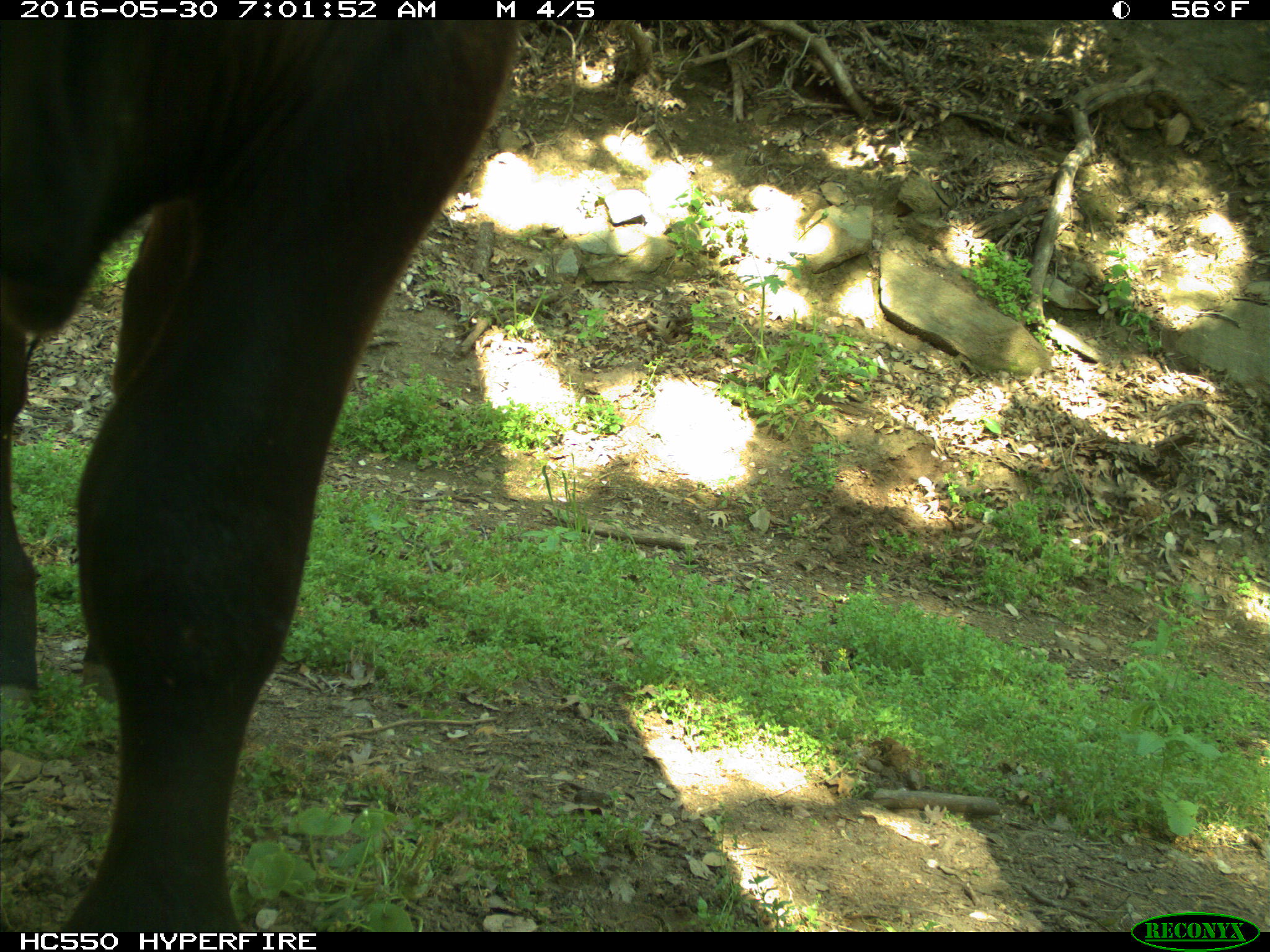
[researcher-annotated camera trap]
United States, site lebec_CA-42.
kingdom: Animalia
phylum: Chordata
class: Mammalia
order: Artiodactyla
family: Bovidae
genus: Bos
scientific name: Bos taurus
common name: domestic cow